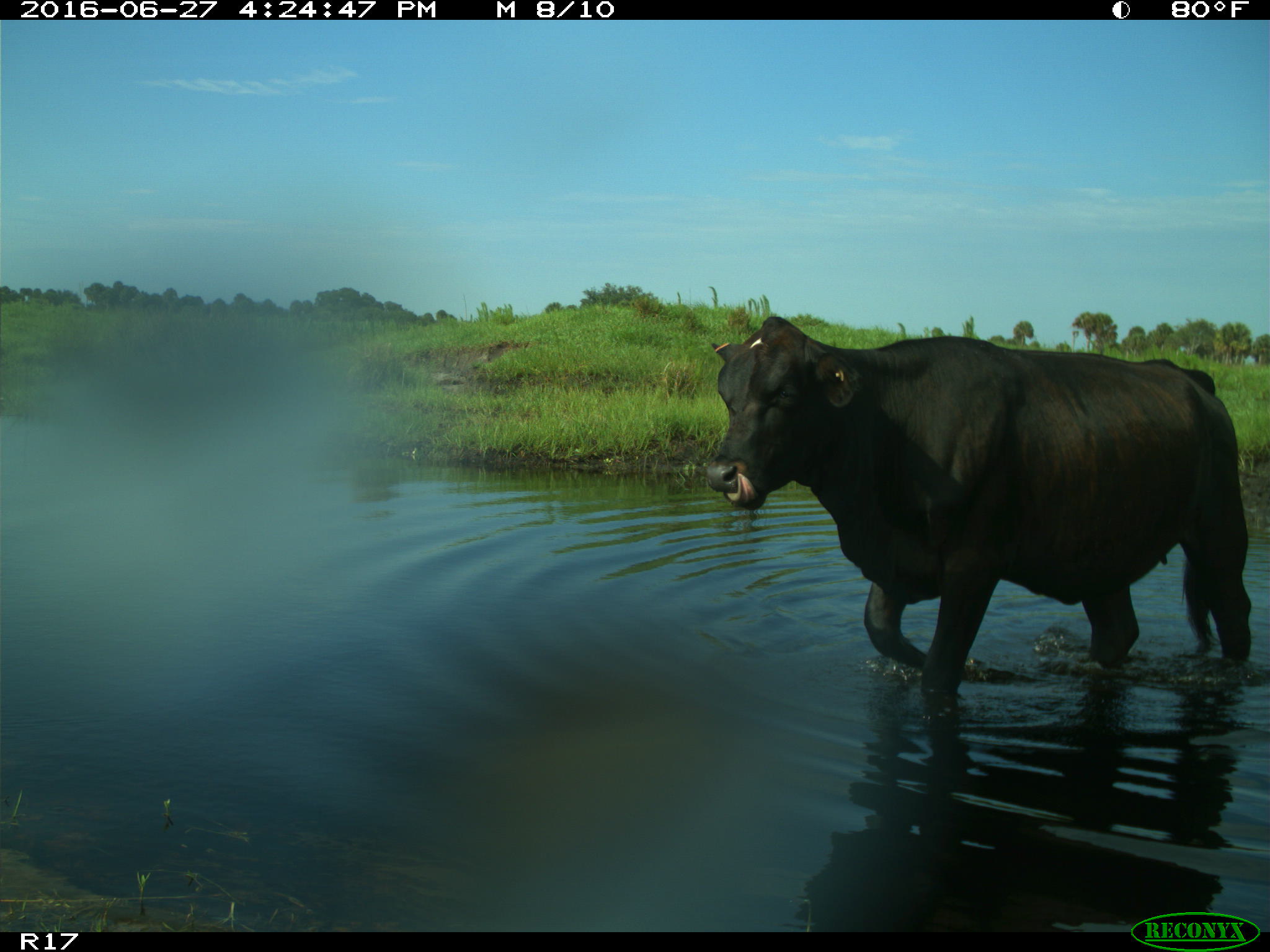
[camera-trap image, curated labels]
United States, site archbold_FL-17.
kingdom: Animalia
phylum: Chordata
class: Mammalia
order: Artiodactyla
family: Bovidae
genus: Bos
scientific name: Bos taurus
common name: domestic cow